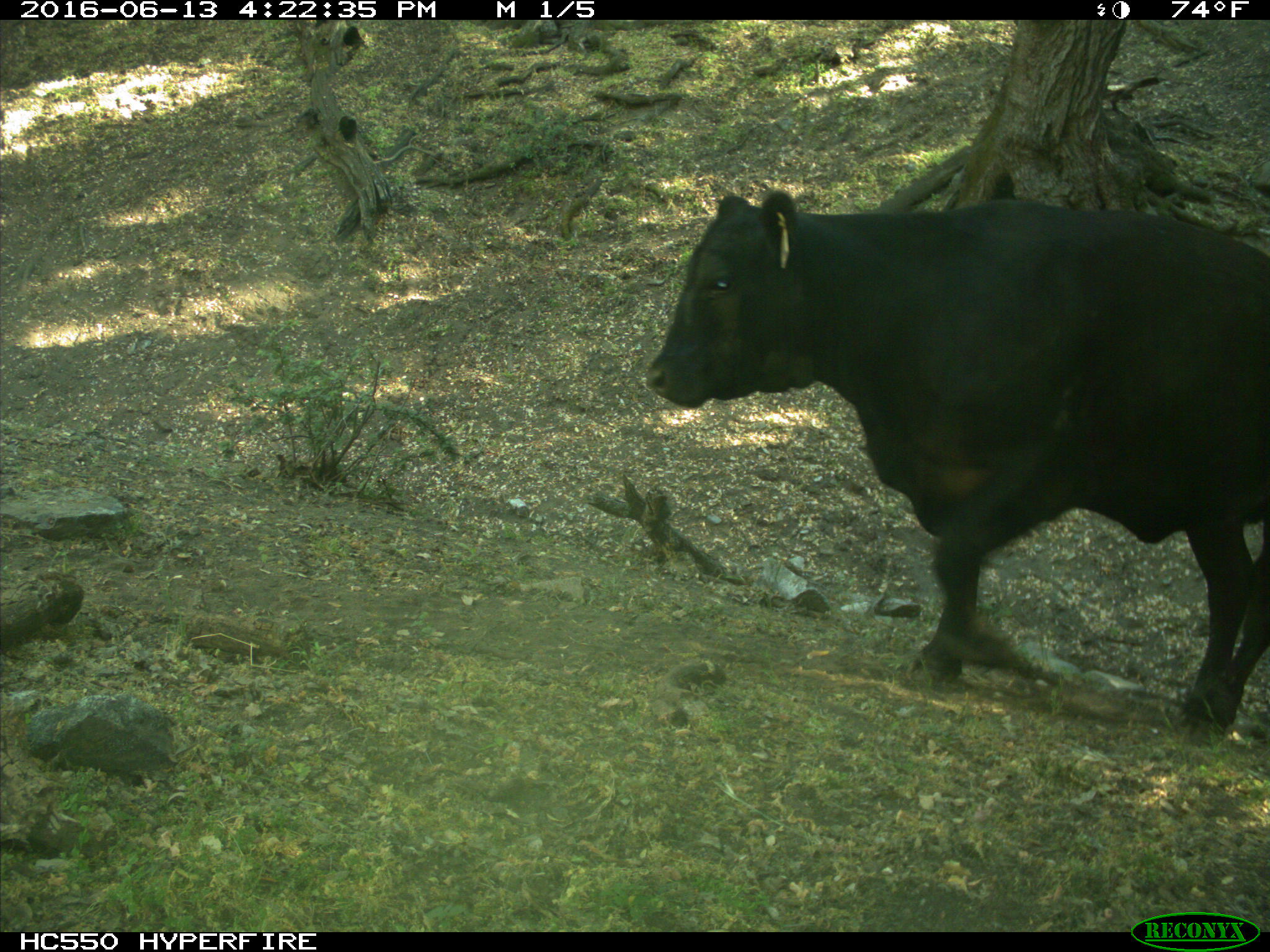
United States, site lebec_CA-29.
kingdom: Animalia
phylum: Chordata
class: Mammalia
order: Artiodactyla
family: Bovidae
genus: Bos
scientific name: Bos taurus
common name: domestic cow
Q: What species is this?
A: Bos taurus (domestic cow).